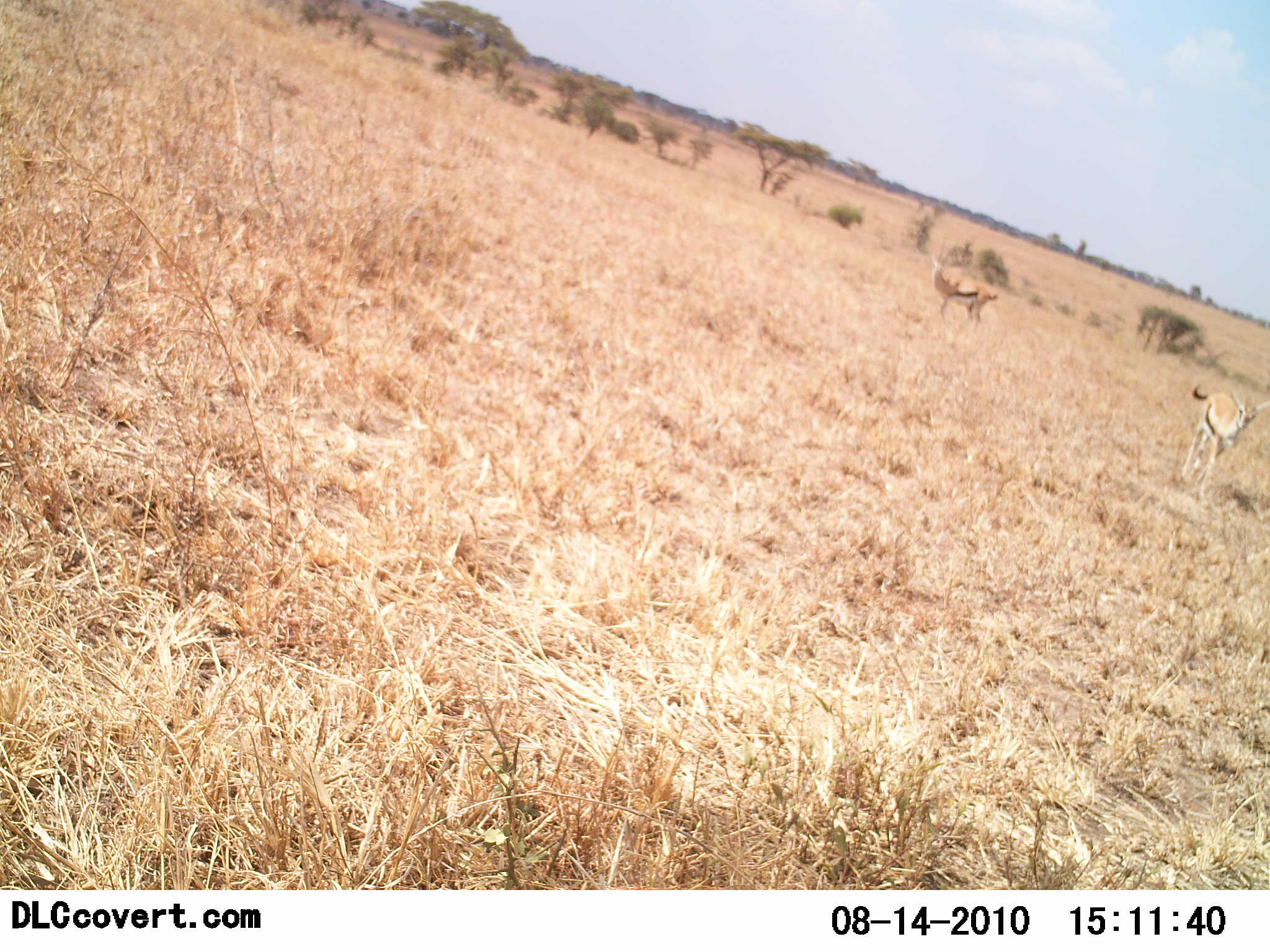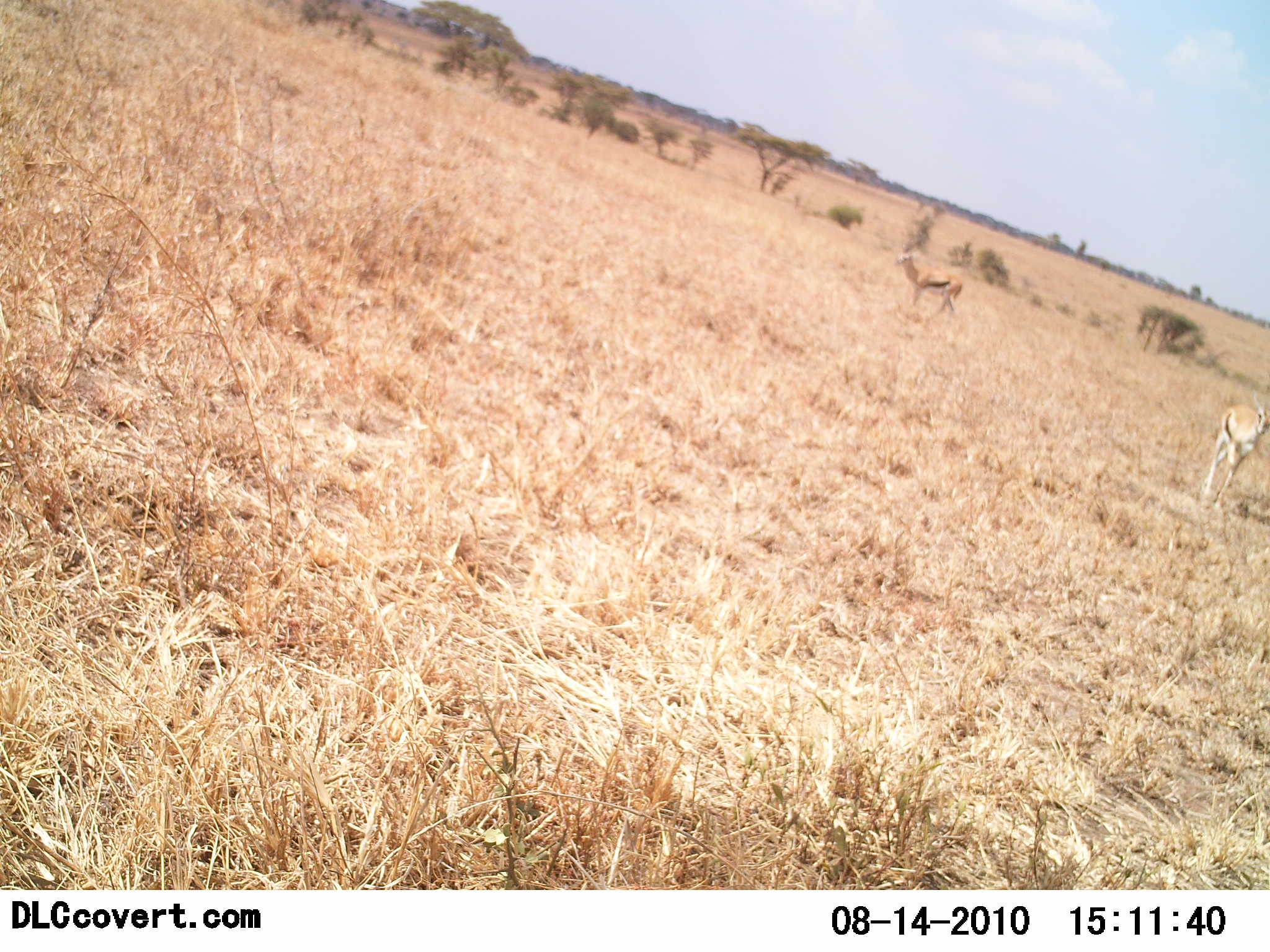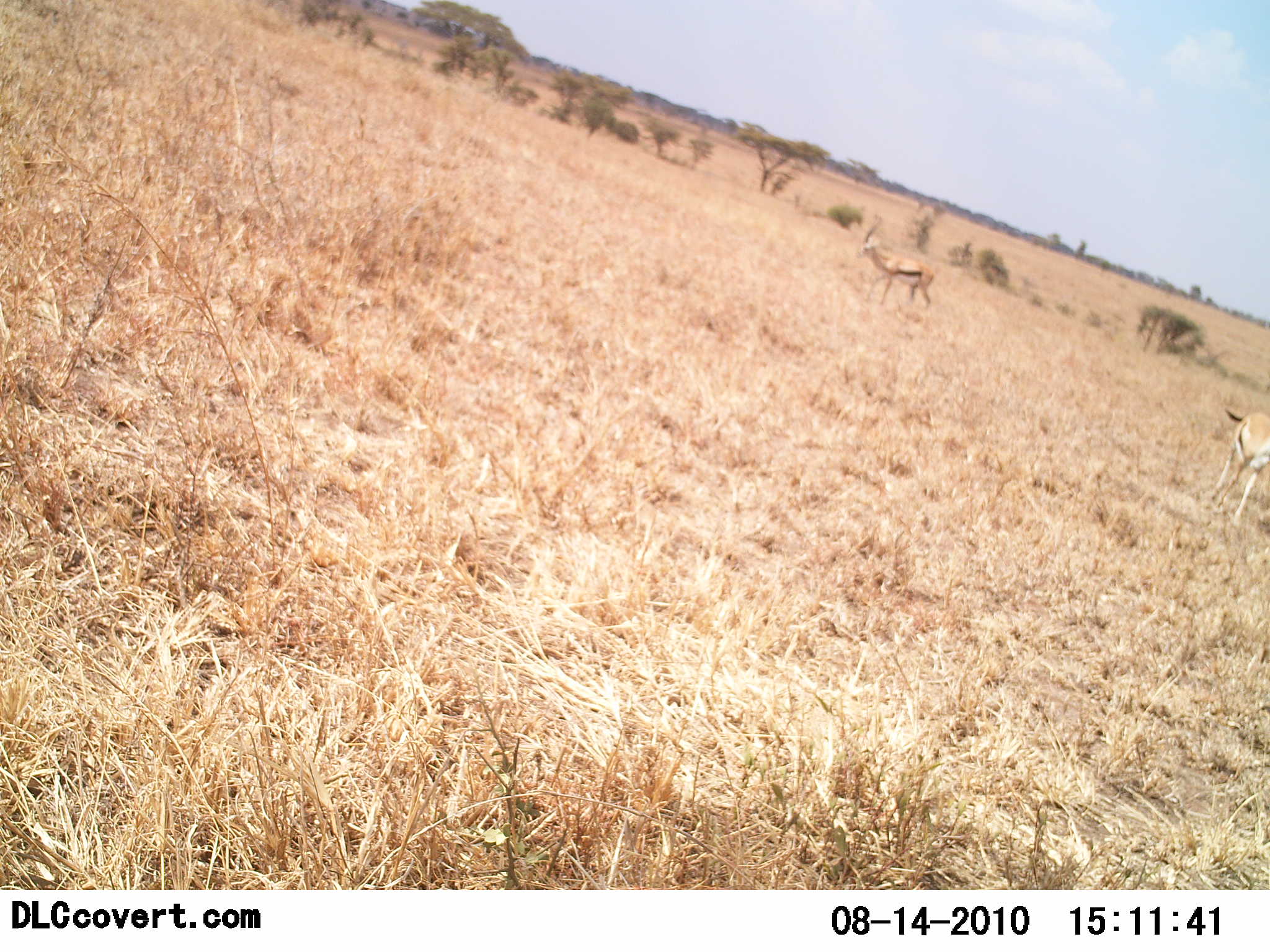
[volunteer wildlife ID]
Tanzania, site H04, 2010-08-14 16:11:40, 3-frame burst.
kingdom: Animalia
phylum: Chordata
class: Mammalia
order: Artiodactyla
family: Bovidae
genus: Eudorcas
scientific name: Eudorcas thomsonii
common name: thomson's gazelle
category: gazellethomsons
Gazellethomsons (thomson's gazelle) (Eudorcas thomsonii), count 2. Behavior (volunteer vote fractions): standing 9%, resting 0%, moving 82%, interacting 0%. Young present (vote fraction): 0%. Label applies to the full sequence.